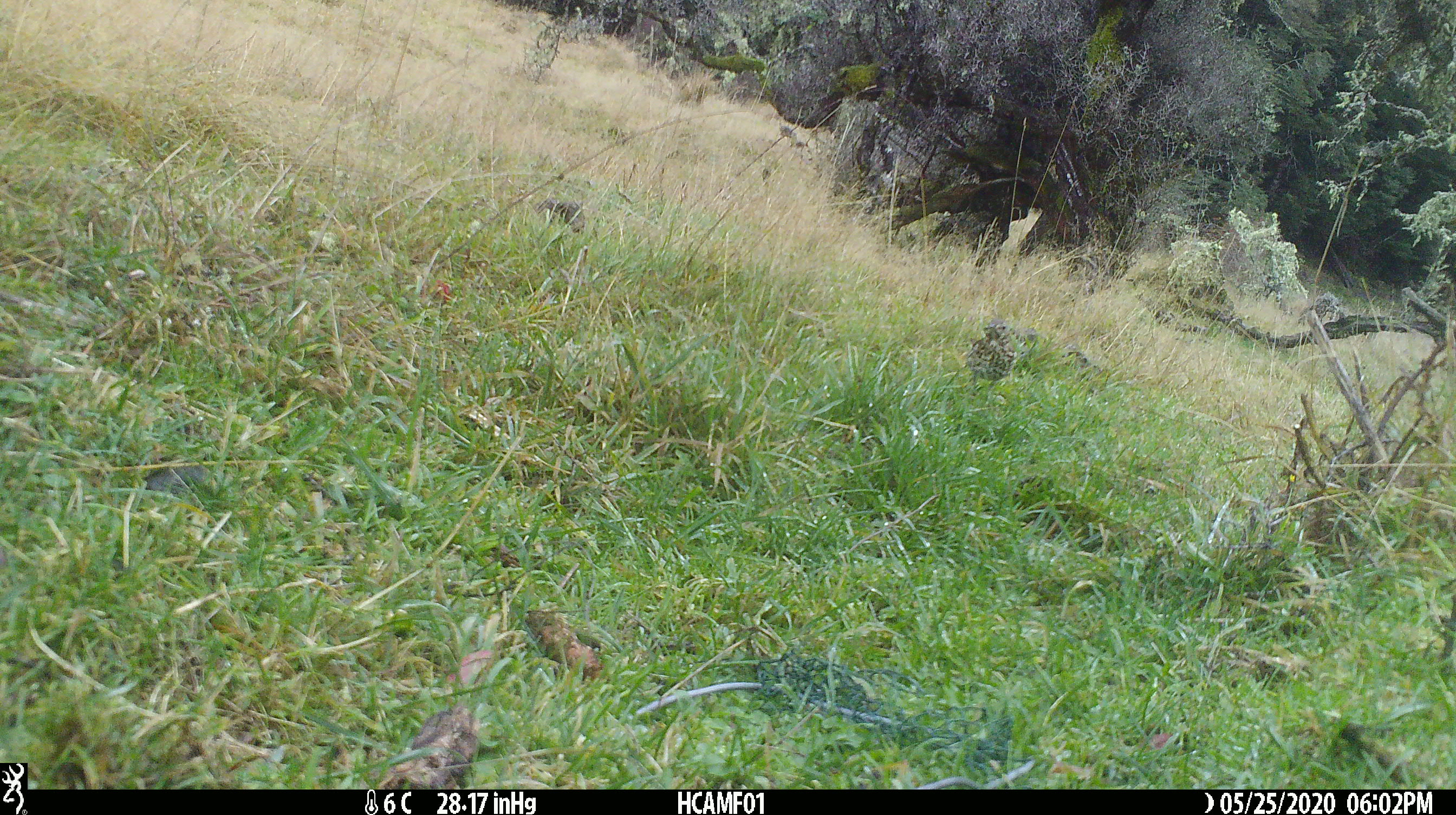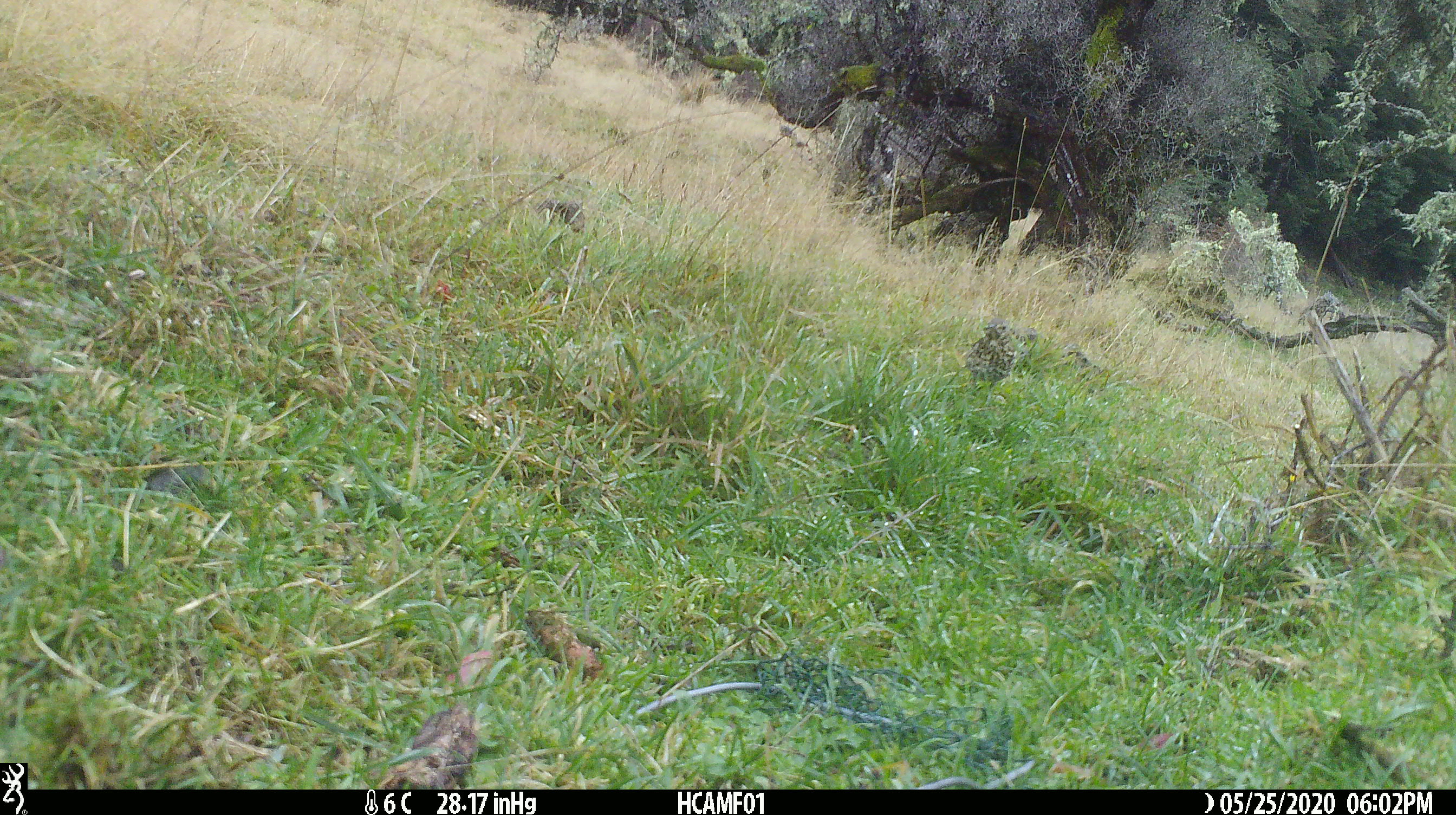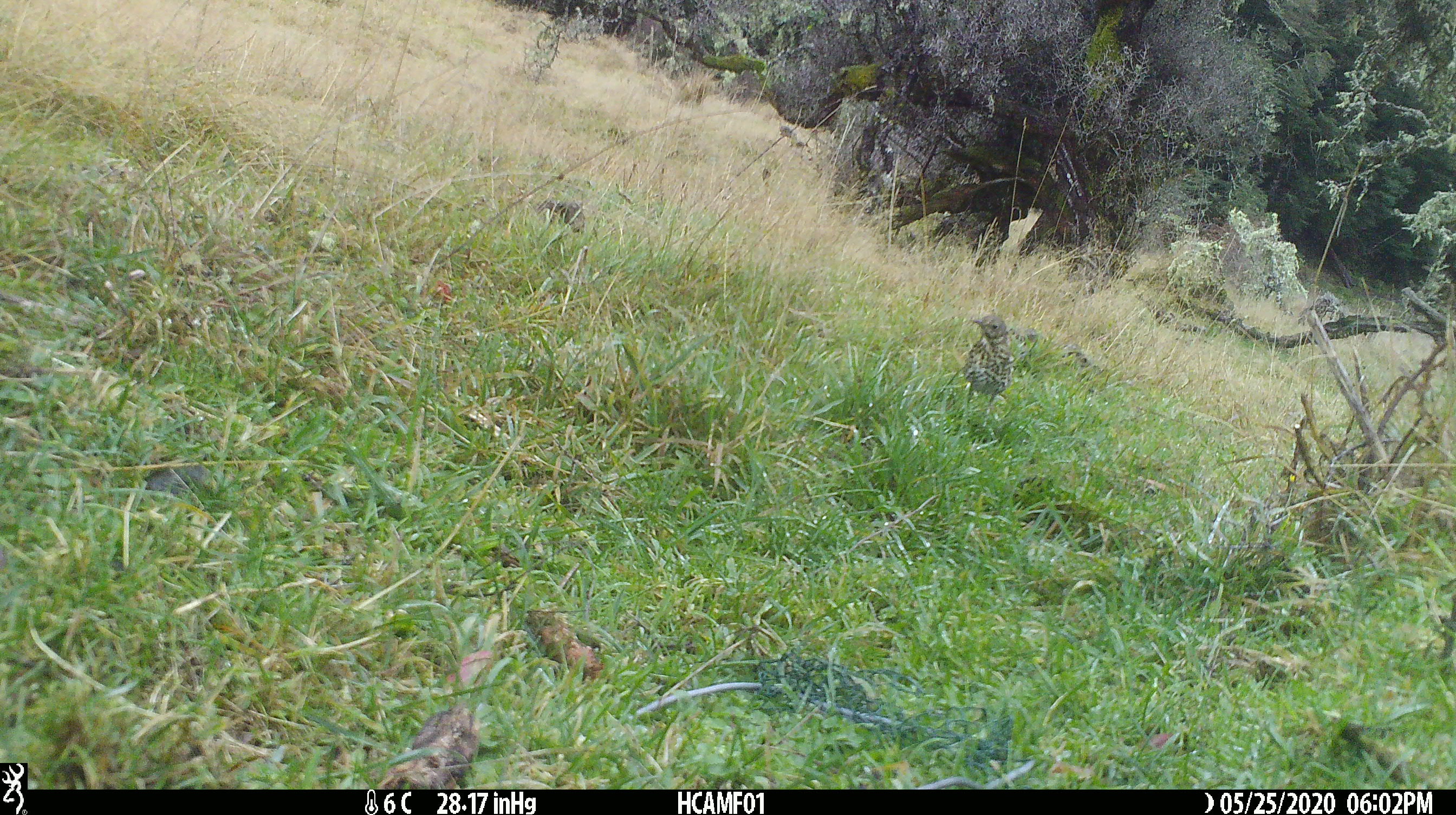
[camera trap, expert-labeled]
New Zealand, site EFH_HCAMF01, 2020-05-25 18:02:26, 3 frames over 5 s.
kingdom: Animalia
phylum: Chordata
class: Aves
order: Passeriformes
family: Turdidae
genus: Turdus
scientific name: Turdus philomelos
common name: song thrush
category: thrush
Thrush (song thrush) (Turdus philomelos).